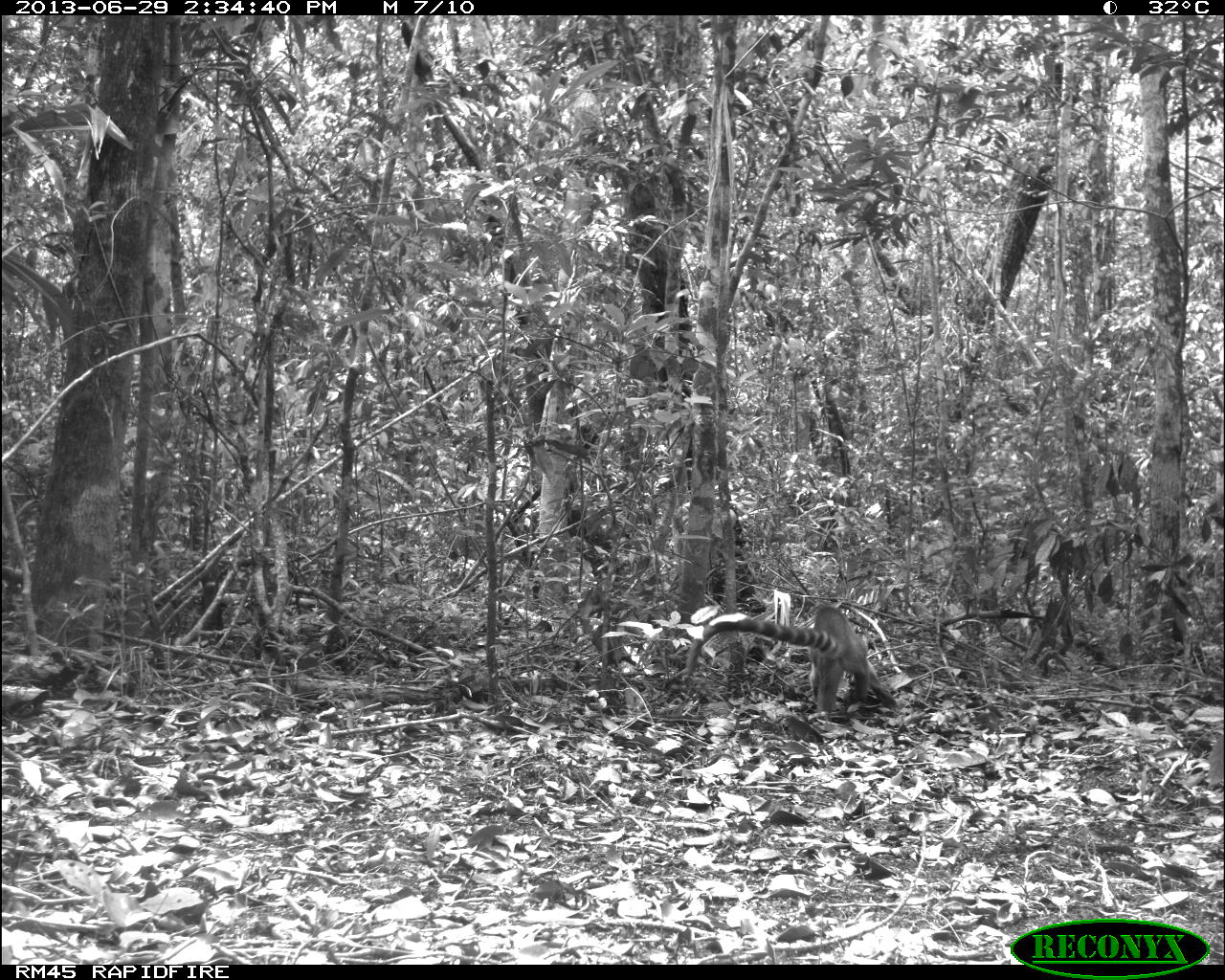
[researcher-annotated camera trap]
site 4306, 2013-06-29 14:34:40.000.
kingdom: Animalia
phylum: Chordata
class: Mammalia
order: Carnivora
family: Procyonidae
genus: Nasua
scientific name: Nasua narica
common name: white-nosed coati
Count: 1.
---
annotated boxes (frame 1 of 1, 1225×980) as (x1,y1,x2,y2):
nasua narica: (683,602,900,717)